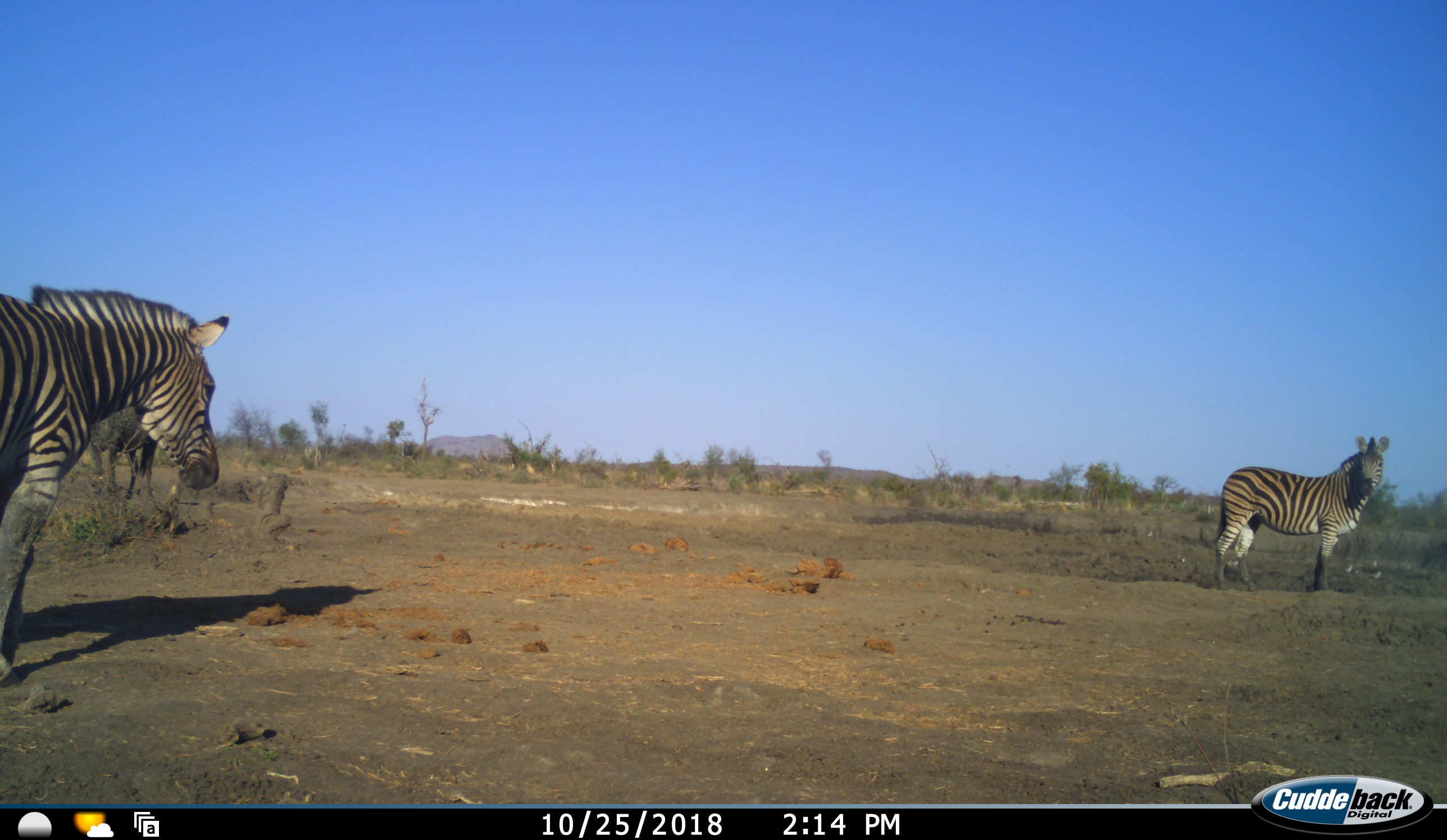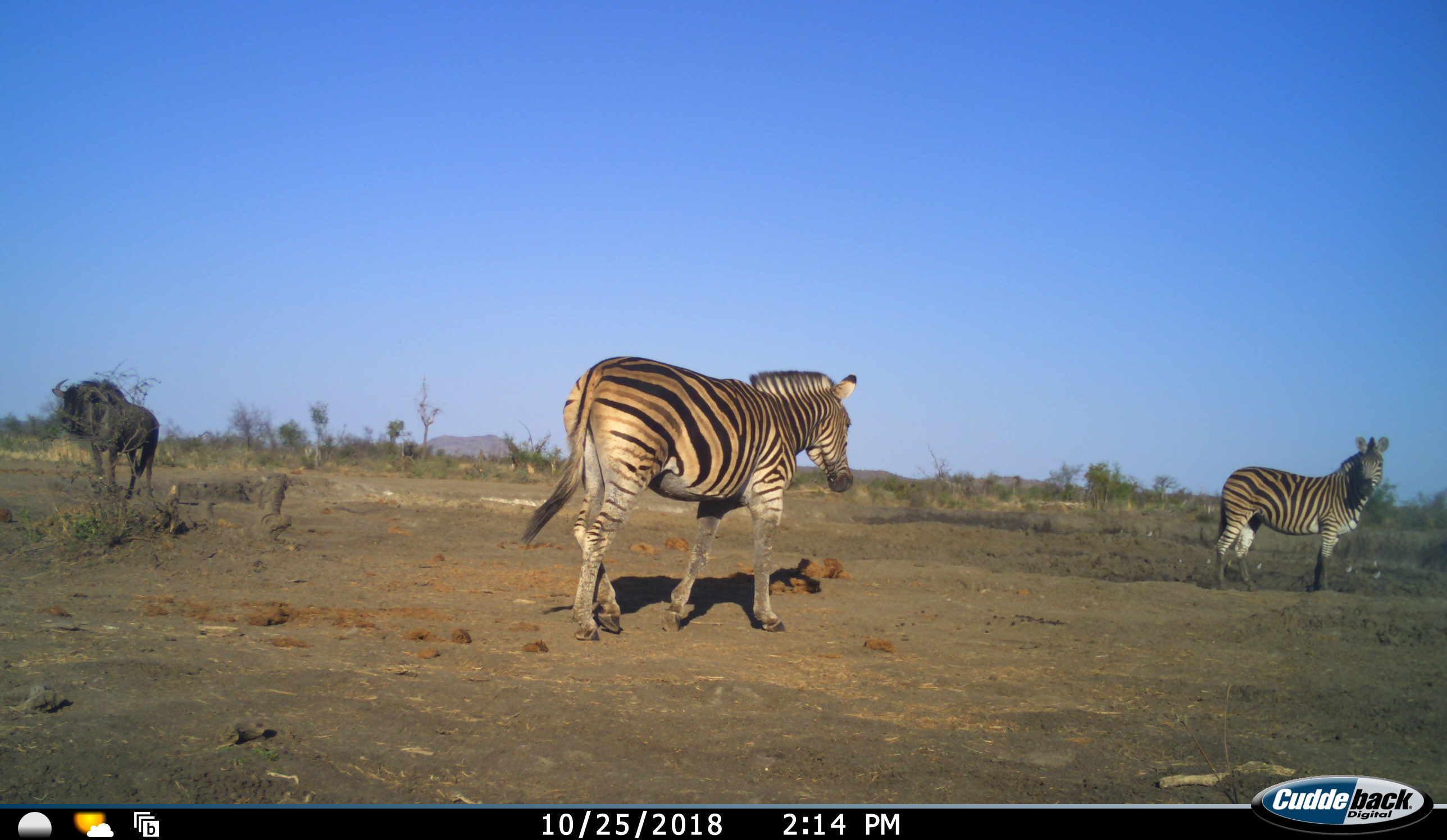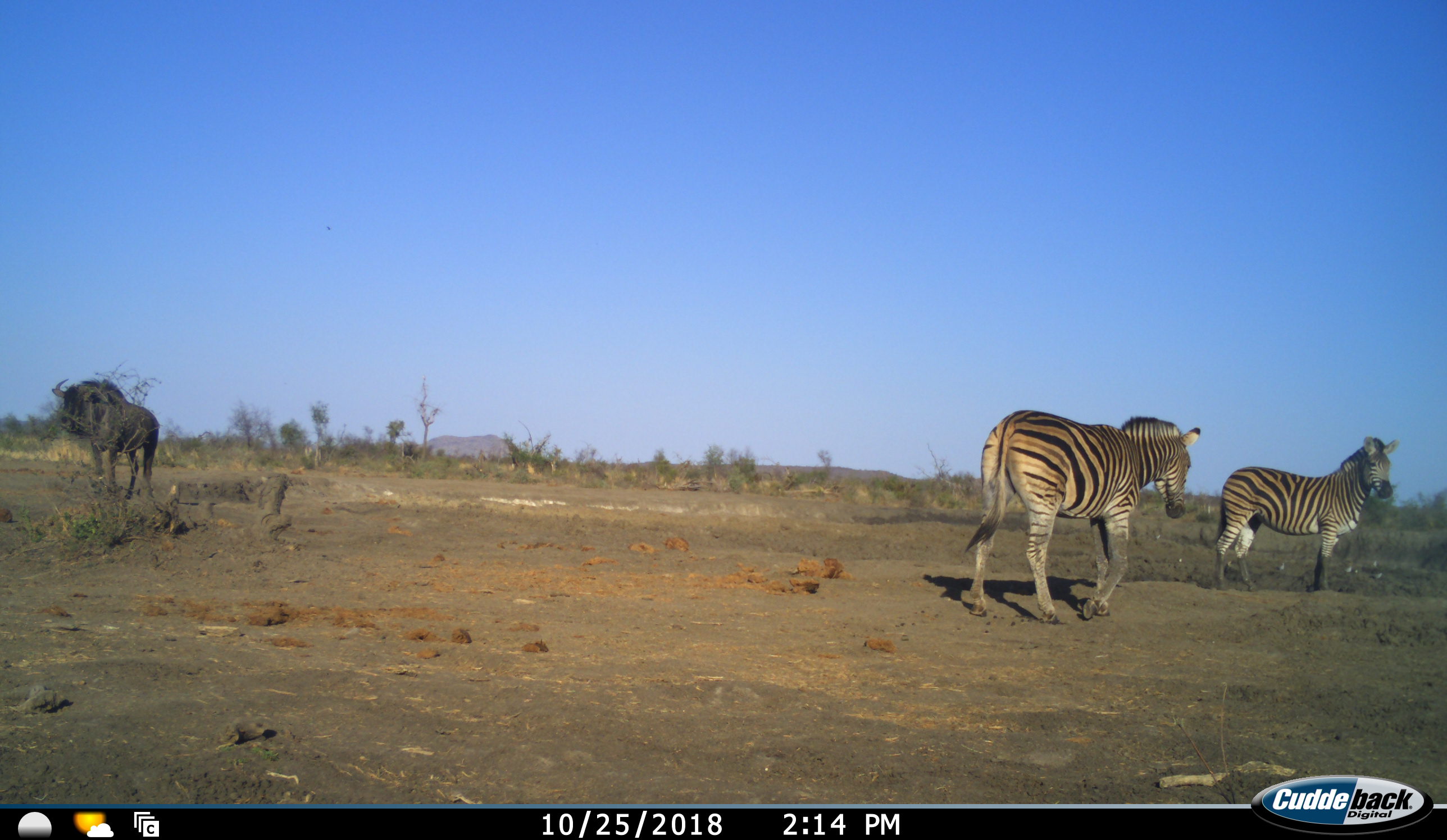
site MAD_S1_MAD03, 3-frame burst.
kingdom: Animalia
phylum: Chordata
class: Mammalia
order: Artiodactyla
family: Bovidae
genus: Connochaetes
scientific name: Connochaetes taurinus taurinus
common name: blue wildebeest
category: wildebeestblue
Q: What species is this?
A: Wildebeestblue (blue wildebeest) (Connochaetes taurinus taurinus).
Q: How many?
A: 1.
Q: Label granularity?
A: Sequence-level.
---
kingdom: Animalia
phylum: Chordata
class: Mammalia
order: Perissodactyla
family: Equidae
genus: Equus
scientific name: Equus quagga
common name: plains zebra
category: zebraplains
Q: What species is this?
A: Zebraplains (plains zebra) (Equus quagga).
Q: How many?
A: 2.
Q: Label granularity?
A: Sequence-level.